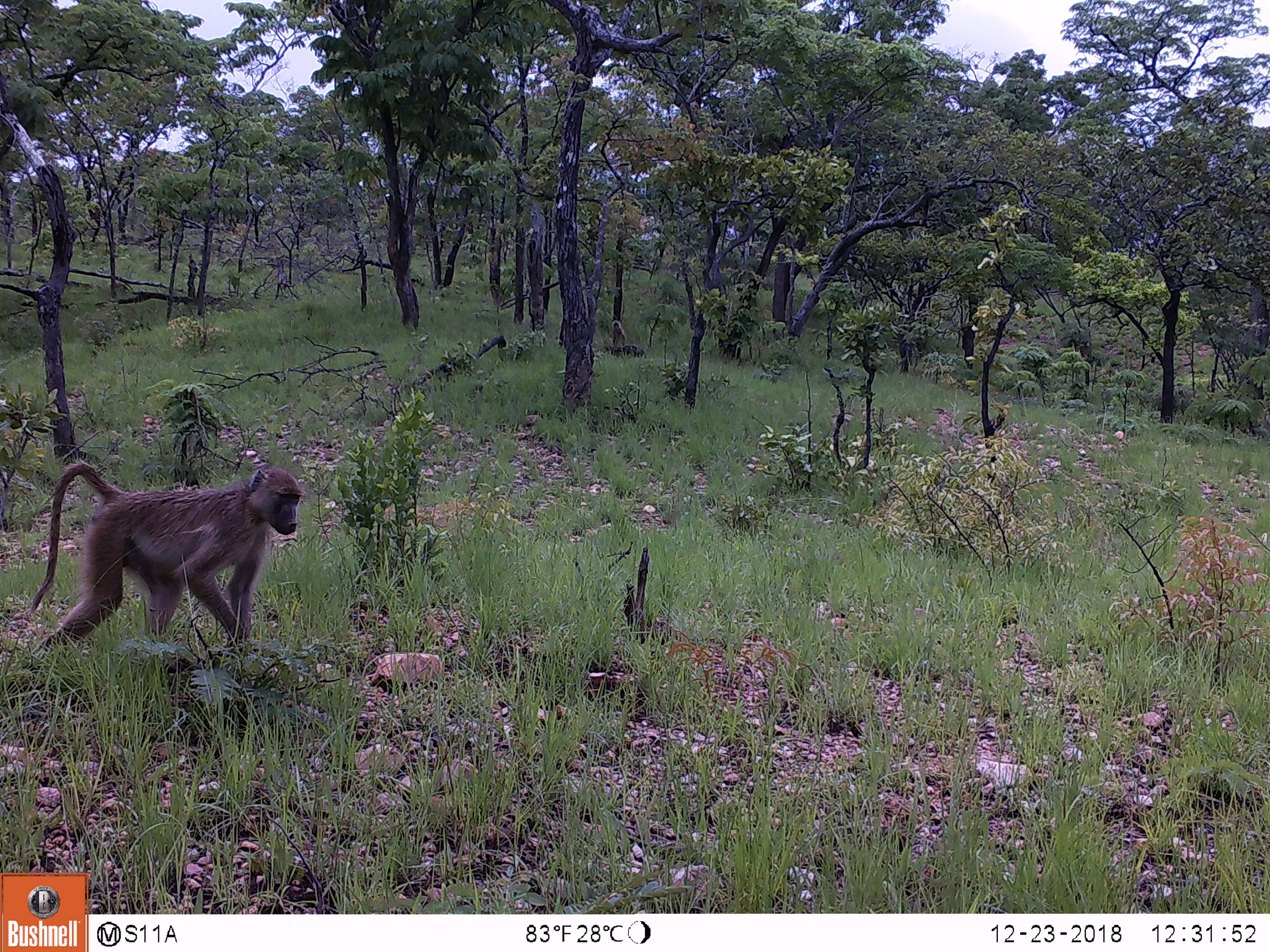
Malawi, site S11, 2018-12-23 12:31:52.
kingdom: Animalia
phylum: Chordata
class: Mammalia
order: Primates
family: Cercopithecidae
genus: Papio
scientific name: Papio cynocephalus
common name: yellow baboon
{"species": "yellow baboon (Papio cynocephalus)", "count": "1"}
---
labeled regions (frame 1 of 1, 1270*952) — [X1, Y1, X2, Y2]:
yellow baboon: [22, 453, 339, 661]